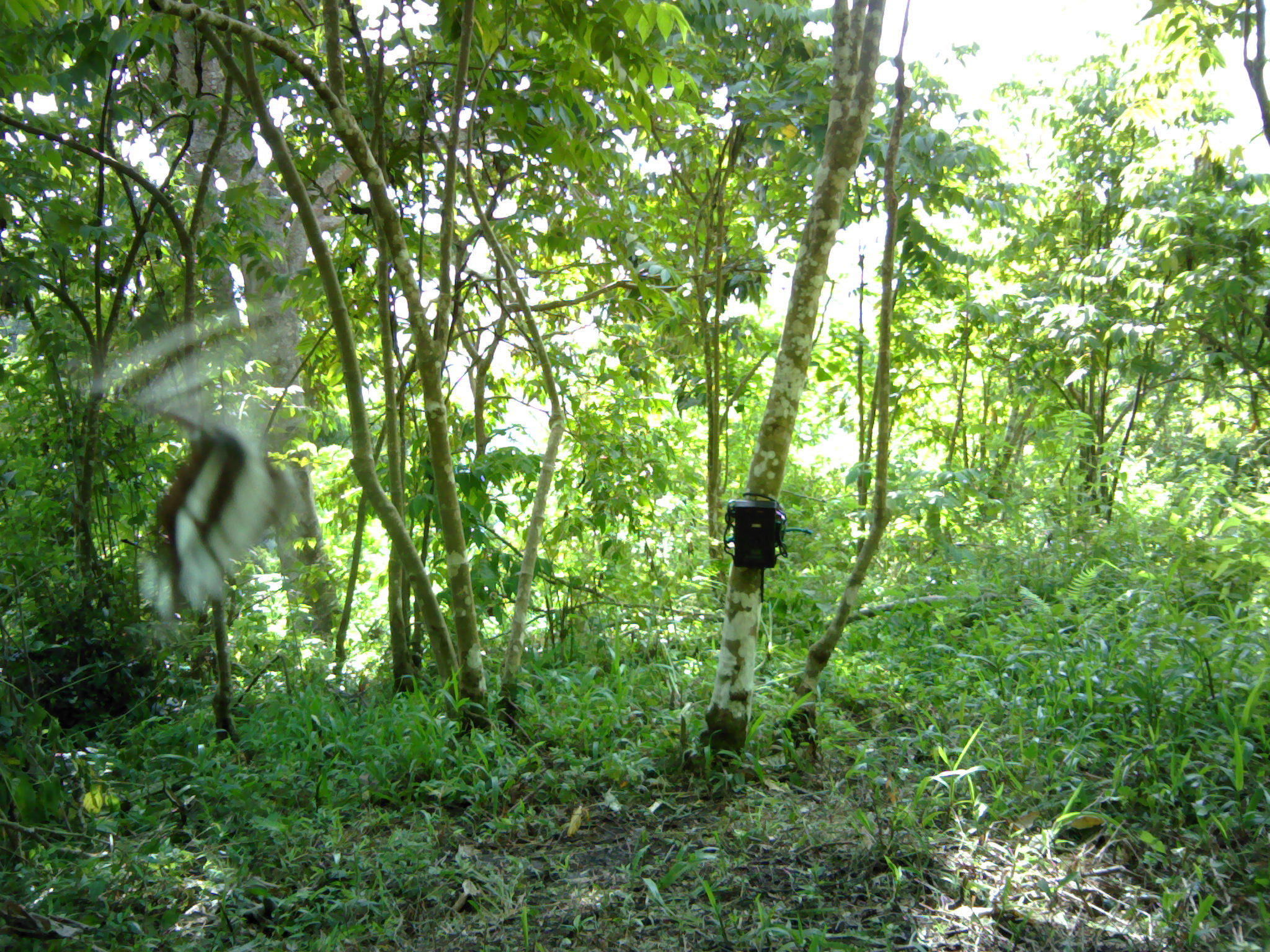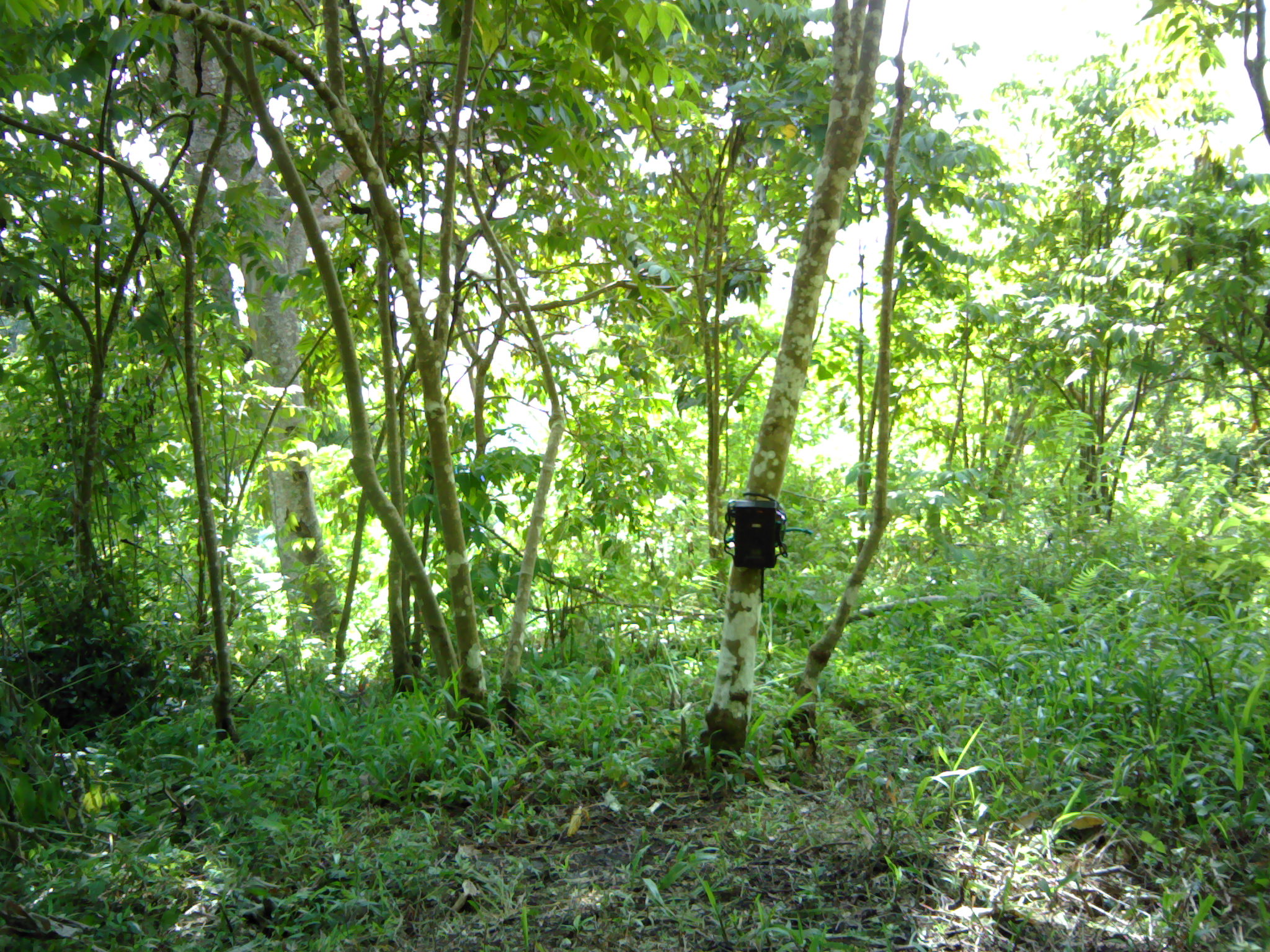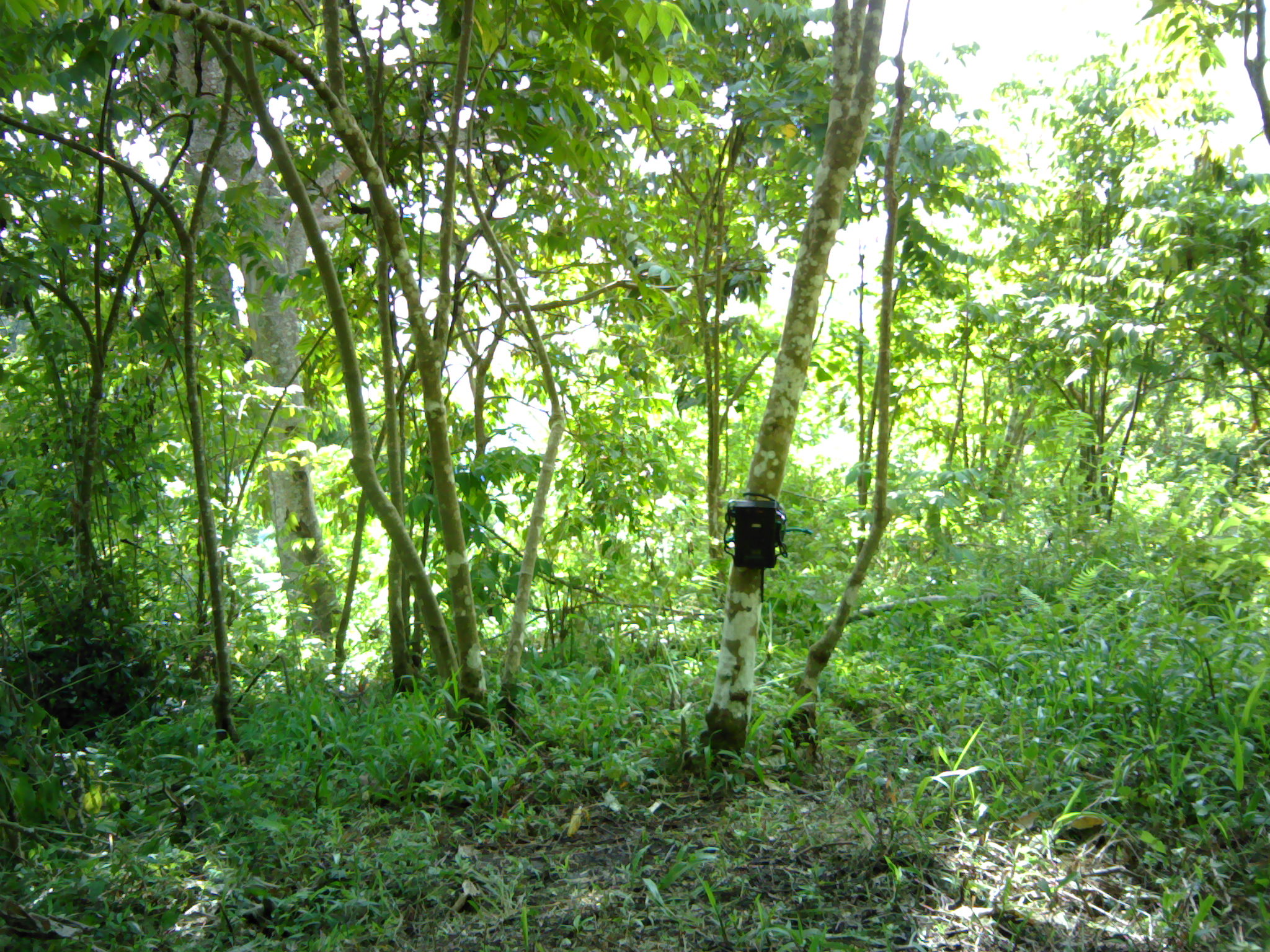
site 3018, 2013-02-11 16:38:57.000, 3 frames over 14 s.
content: unidentified animal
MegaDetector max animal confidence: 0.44